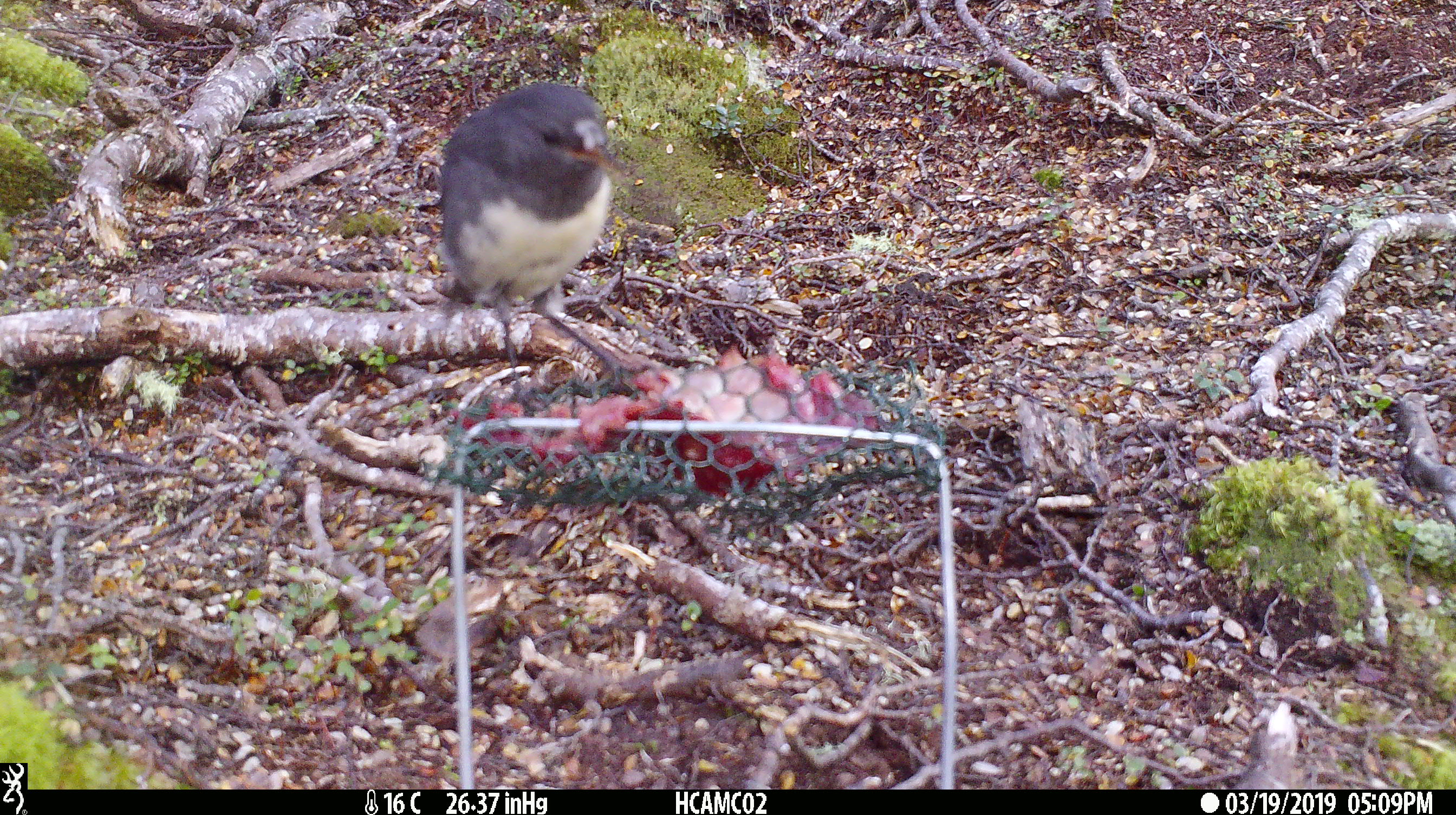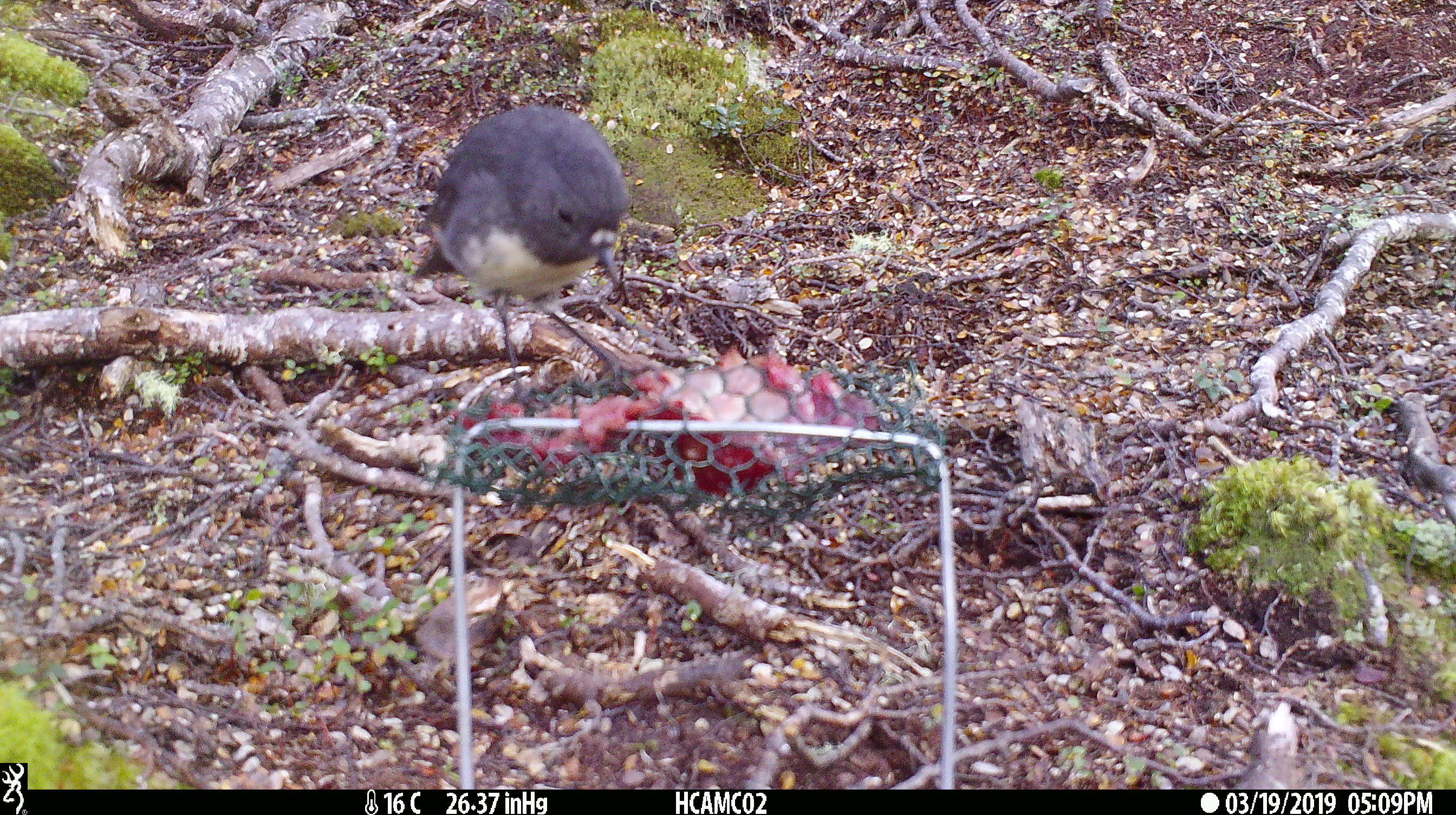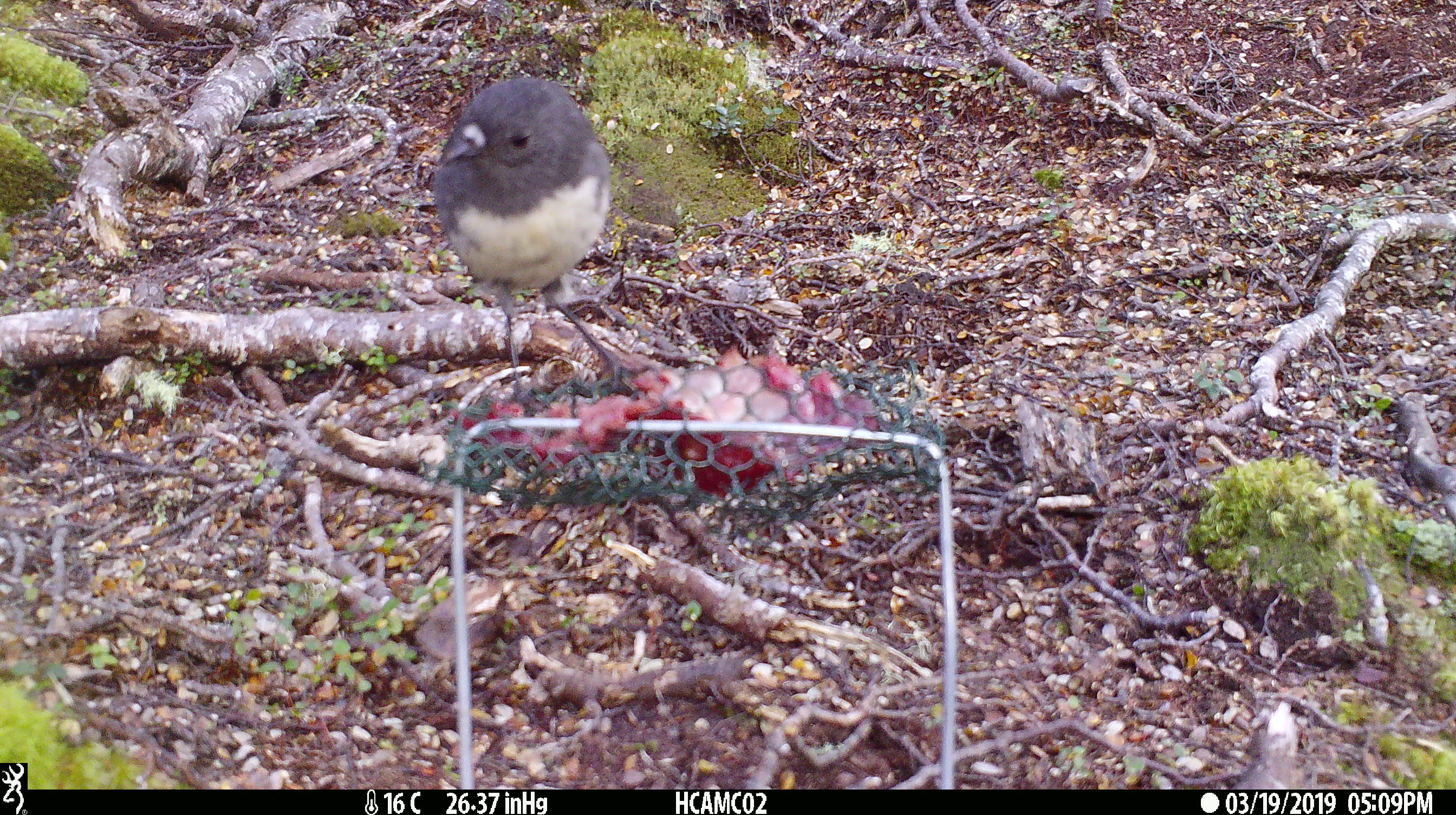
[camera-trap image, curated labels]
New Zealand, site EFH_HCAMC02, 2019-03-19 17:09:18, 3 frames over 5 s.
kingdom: Animalia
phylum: Chordata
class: Aves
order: Passeriformes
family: Petroicidae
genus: Petroica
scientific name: Petroica australis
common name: new zealand robin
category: robin